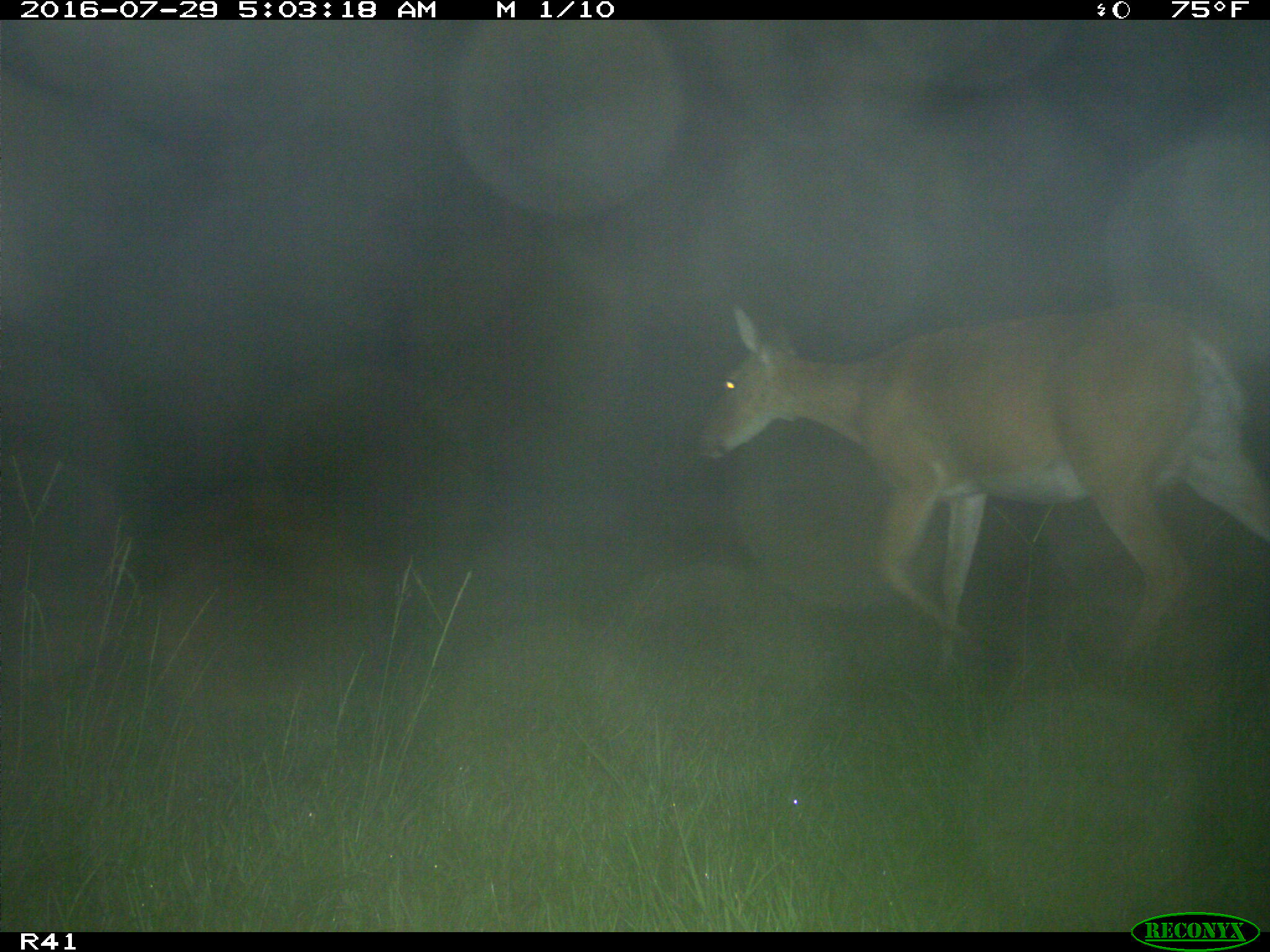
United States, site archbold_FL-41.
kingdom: Animalia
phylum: Chordata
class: Mammalia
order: Artiodactyla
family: Cervidae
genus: Odocoileus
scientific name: Odocoileus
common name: deer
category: unidentified deer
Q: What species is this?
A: Unidentified deer (deer) (Odocoileus).